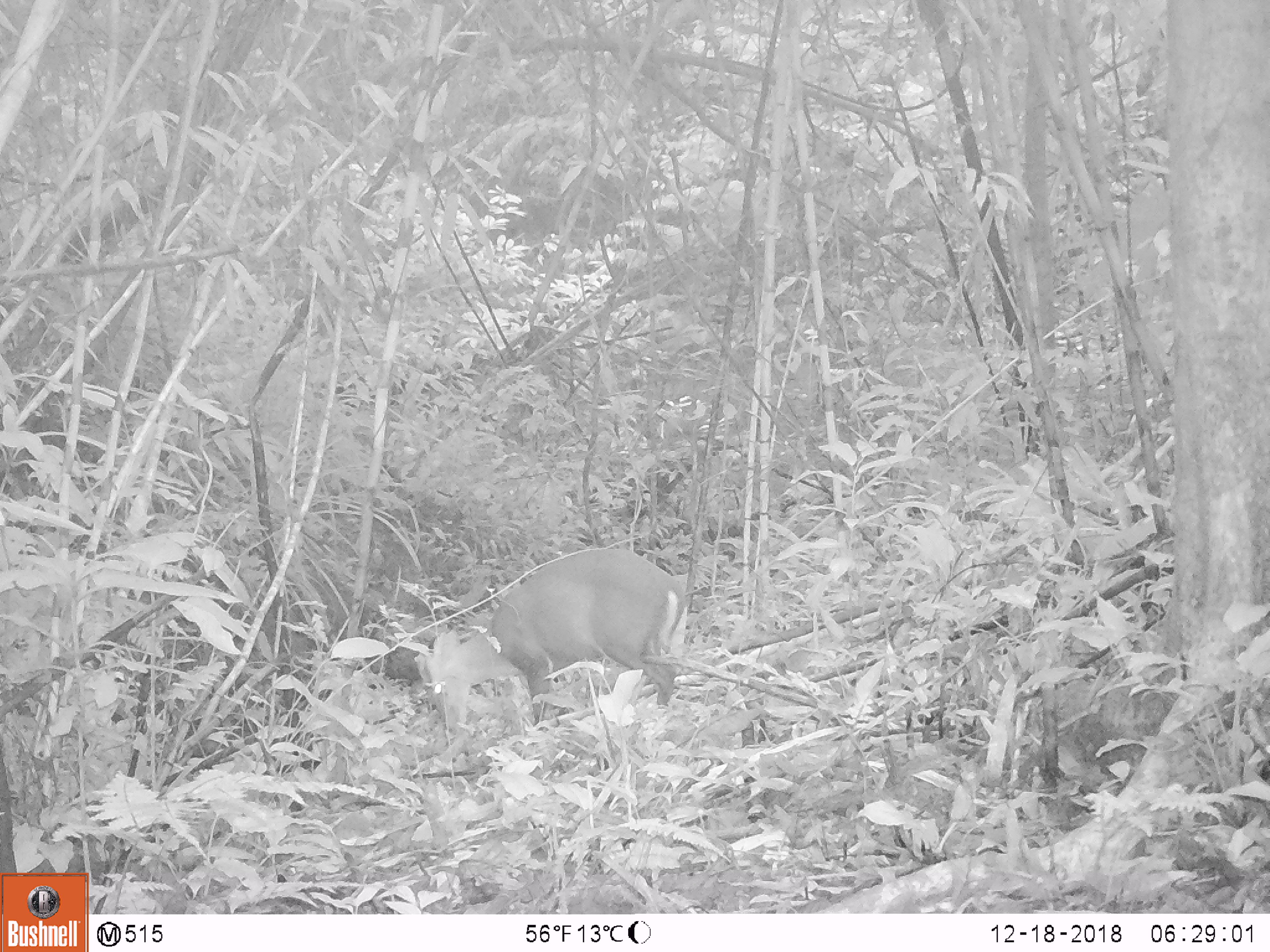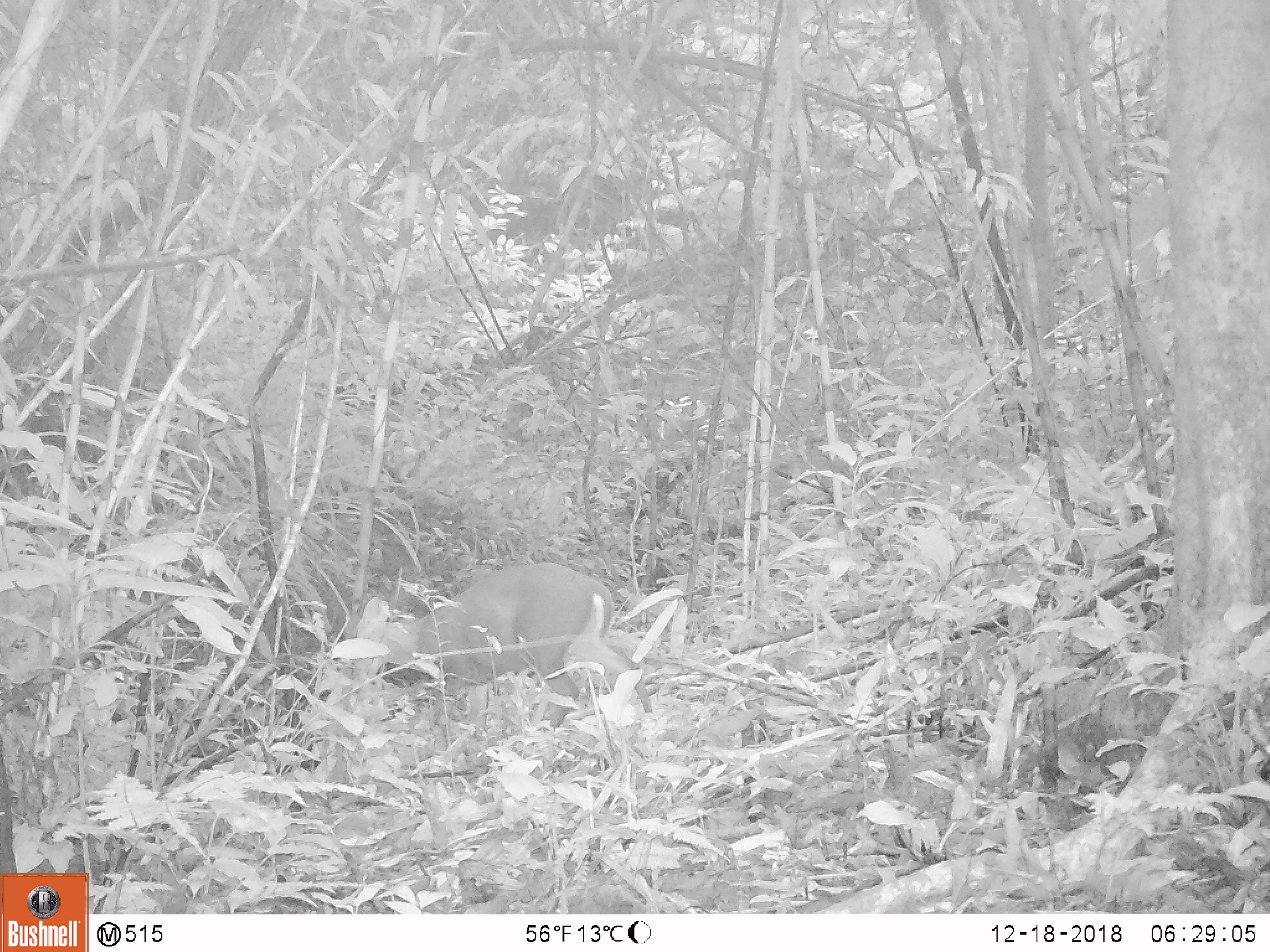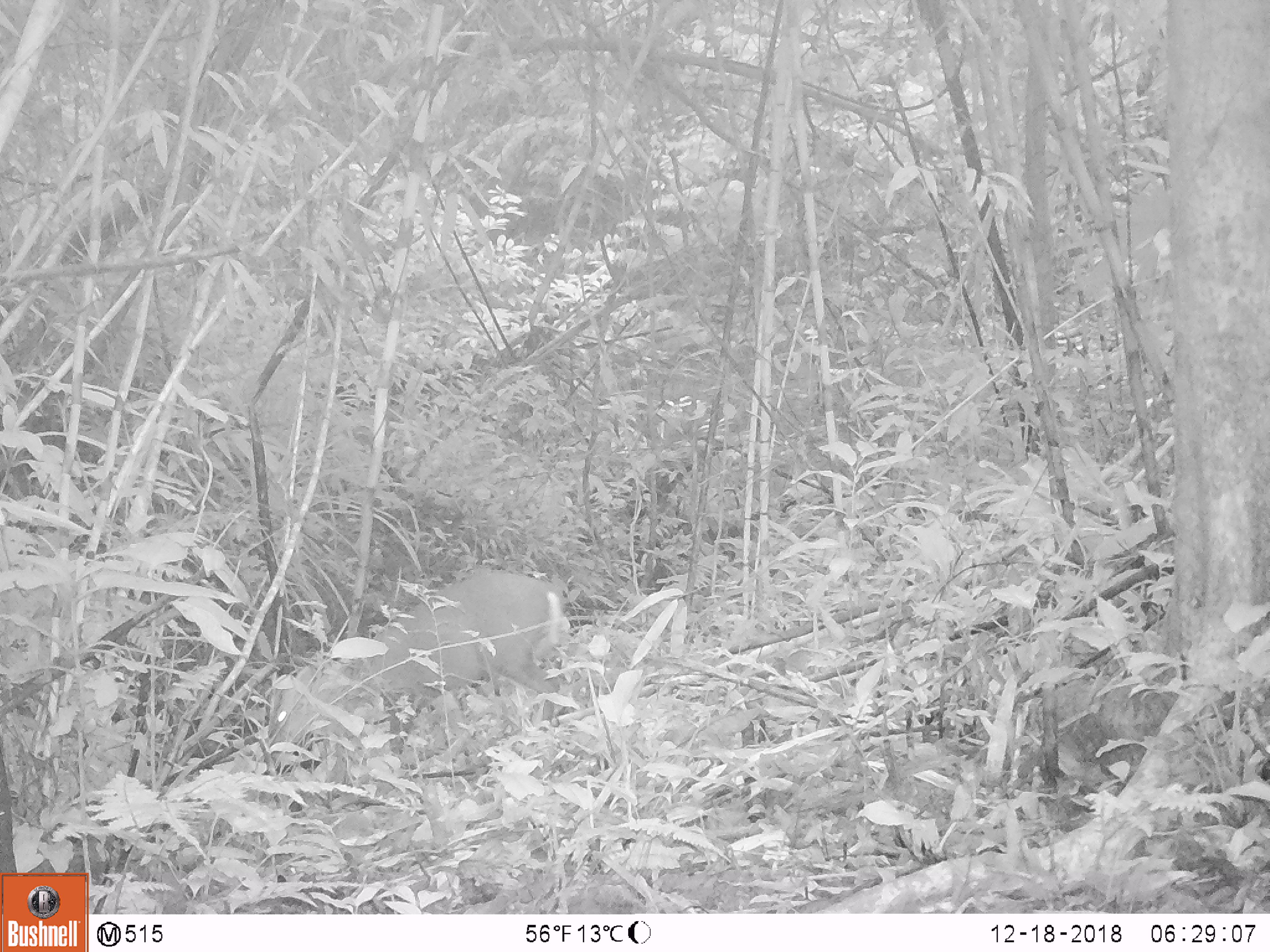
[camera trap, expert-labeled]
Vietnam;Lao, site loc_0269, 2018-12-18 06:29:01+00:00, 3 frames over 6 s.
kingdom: Animalia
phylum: Chordata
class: Mammalia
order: Artiodactyla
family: Cervidae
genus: Muntiacus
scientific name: Muntiacus rooseveltorum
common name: roosevelt's muntjac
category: roosevelts muntjac group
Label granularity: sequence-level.